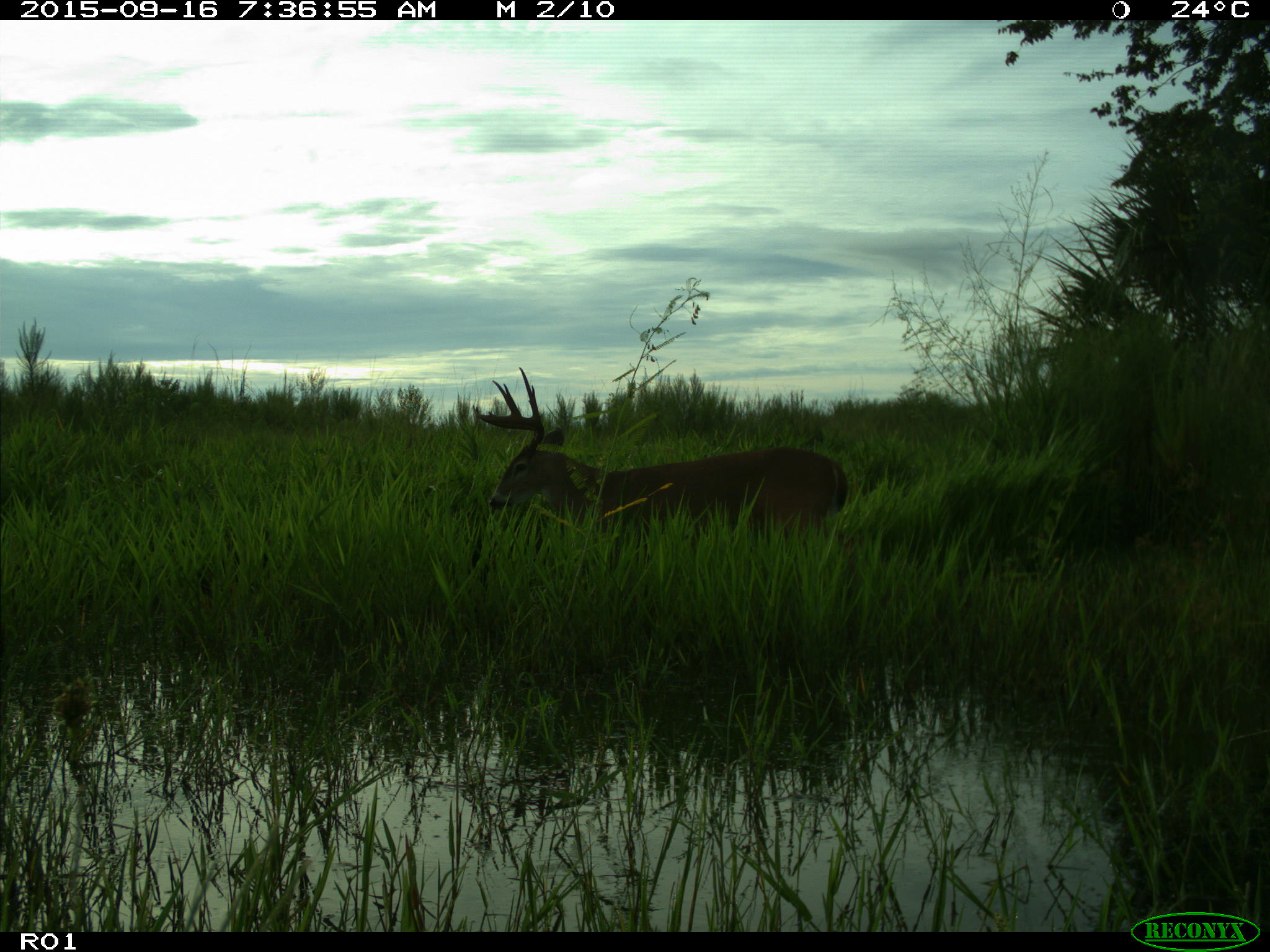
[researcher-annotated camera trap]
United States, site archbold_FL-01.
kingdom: Animalia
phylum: Chordata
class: Mammalia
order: Artiodactyla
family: Cervidae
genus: Odocoileus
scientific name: Odocoileus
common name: deer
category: unidentified deer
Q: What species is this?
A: Unidentified deer (deer) (Odocoileus).